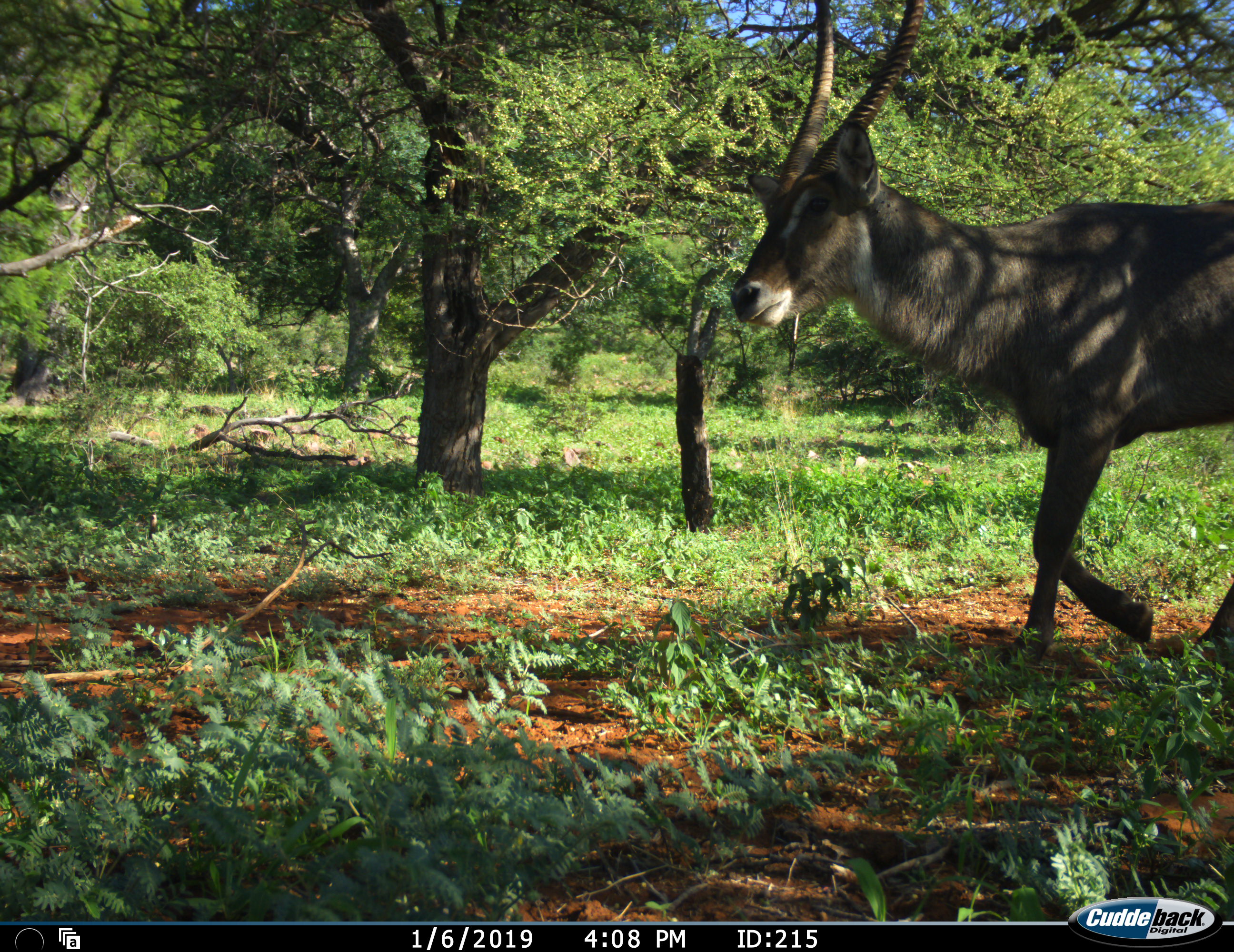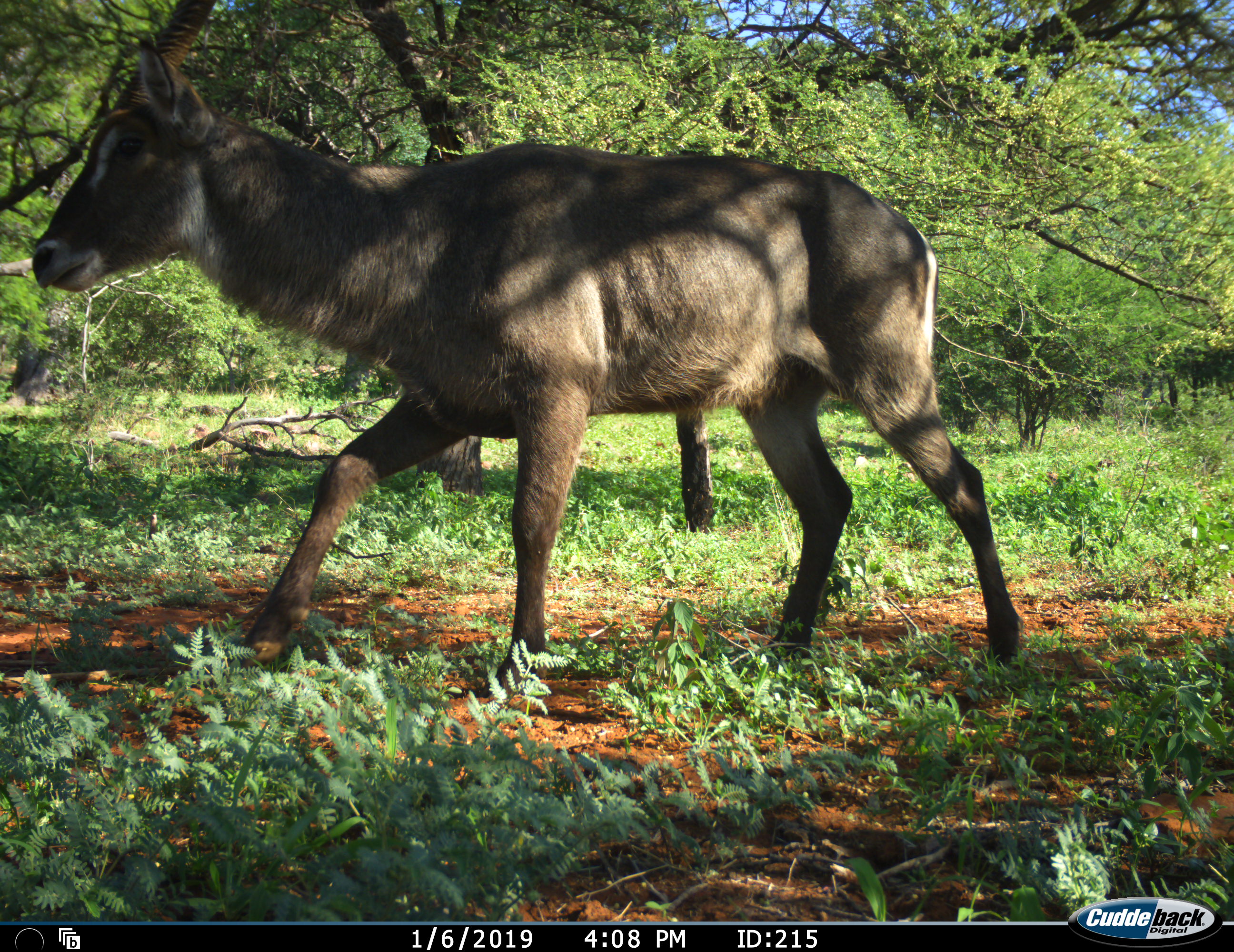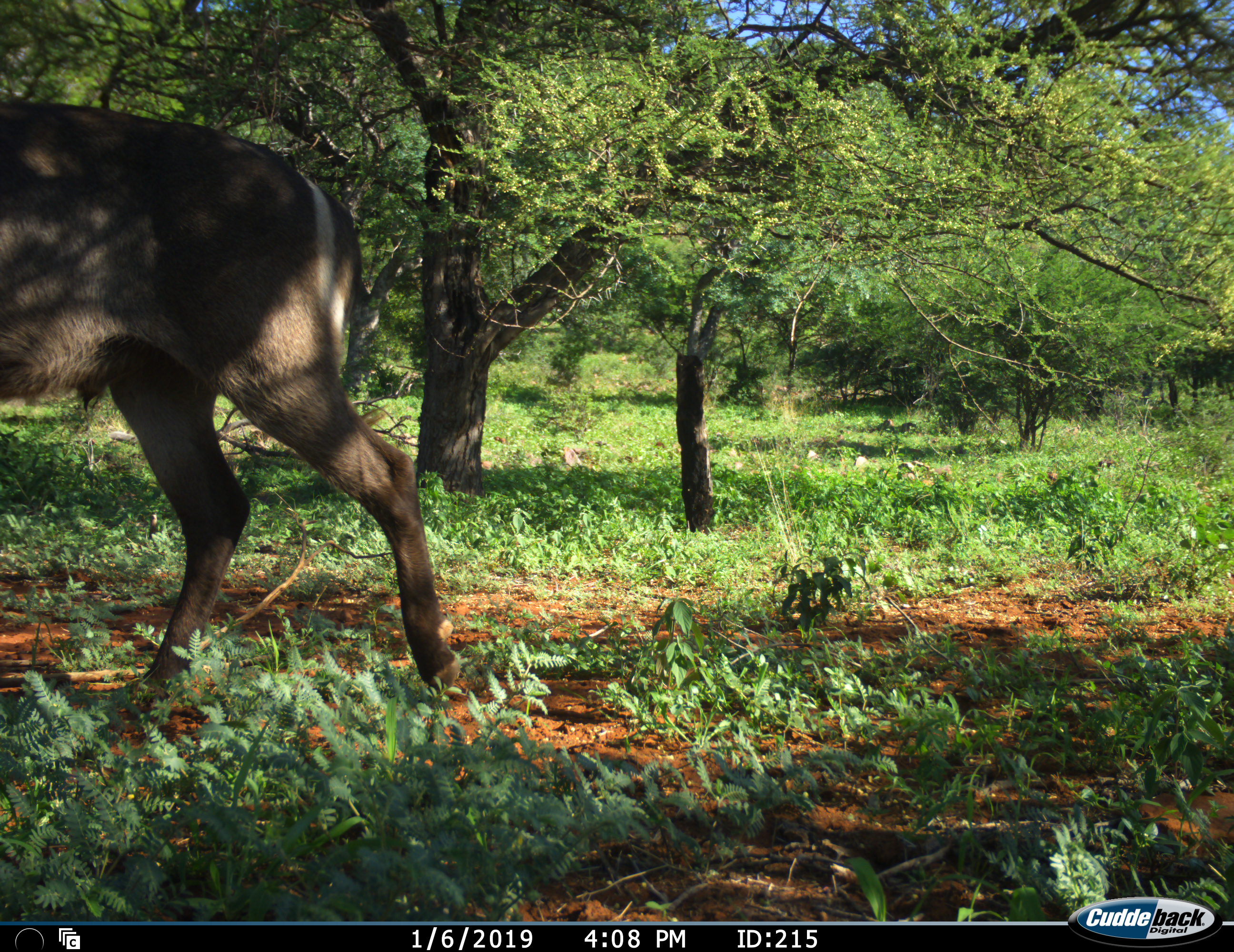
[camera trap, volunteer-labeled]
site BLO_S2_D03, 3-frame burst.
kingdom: Animalia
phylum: Chordata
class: Mammalia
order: Artiodactyla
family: Bovidae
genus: Kobus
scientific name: Kobus ellipsiprymnus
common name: waterbuck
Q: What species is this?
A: Waterbuck (Kobus ellipsiprymnus).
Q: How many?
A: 1.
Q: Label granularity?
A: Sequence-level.